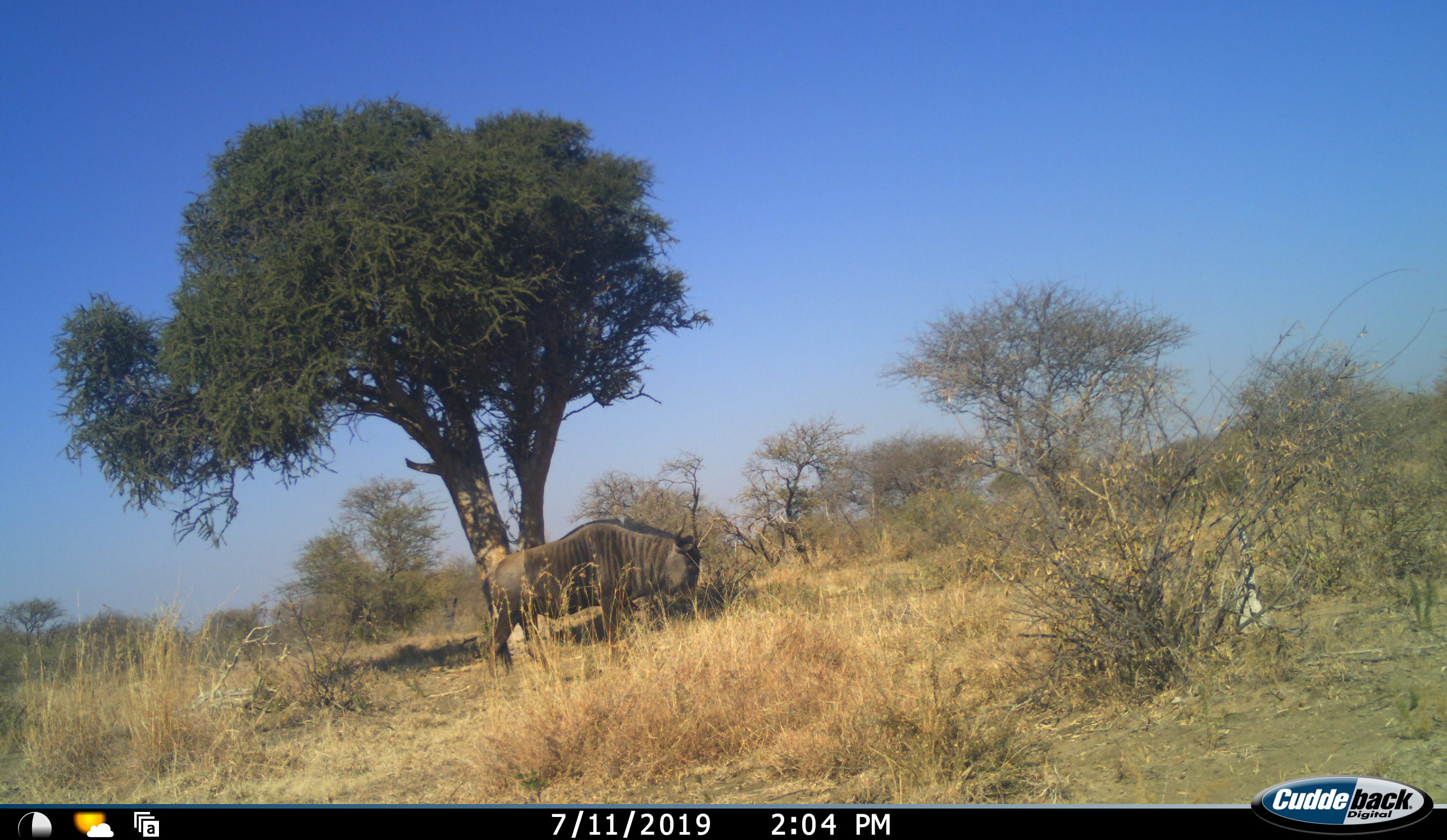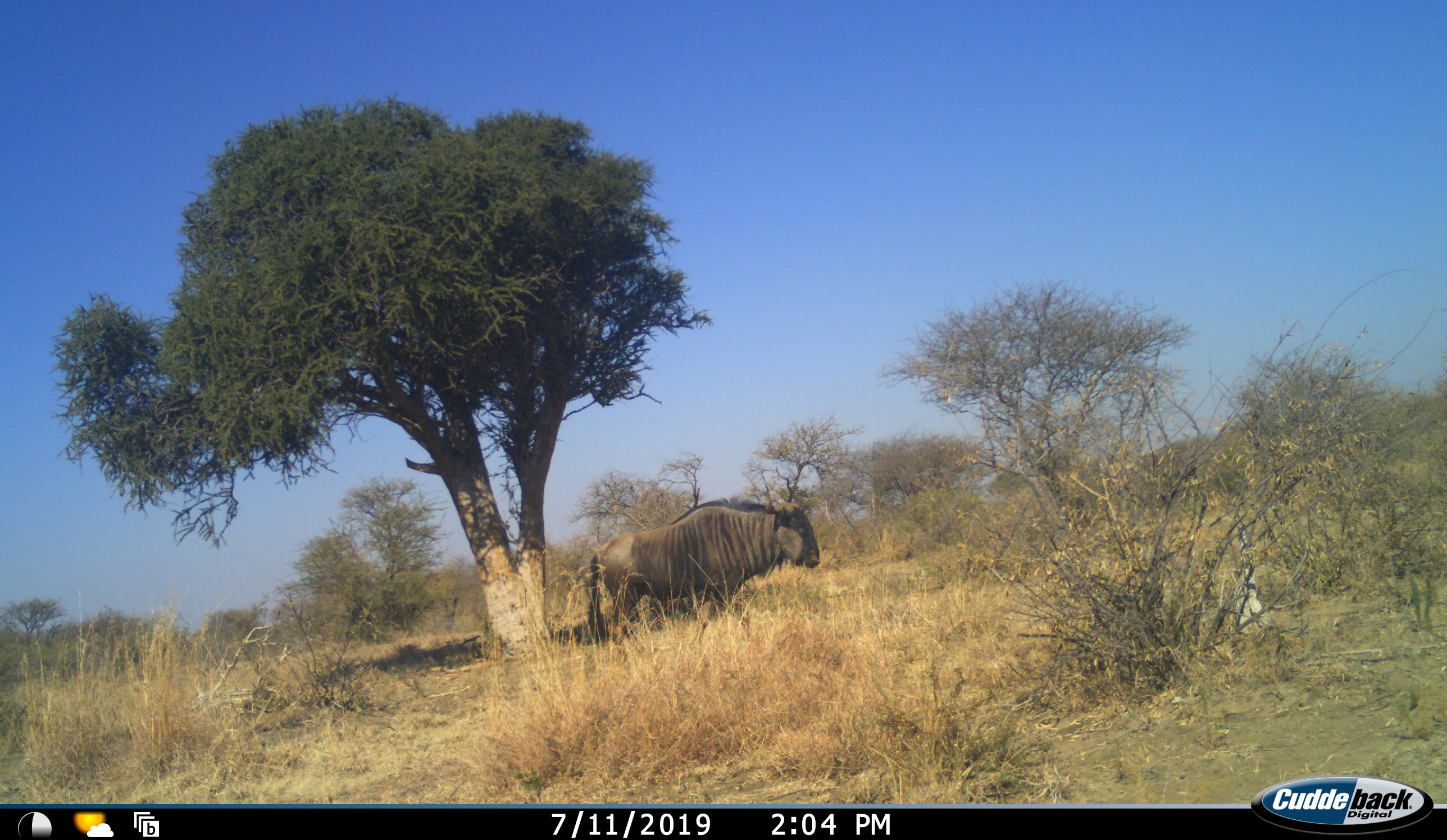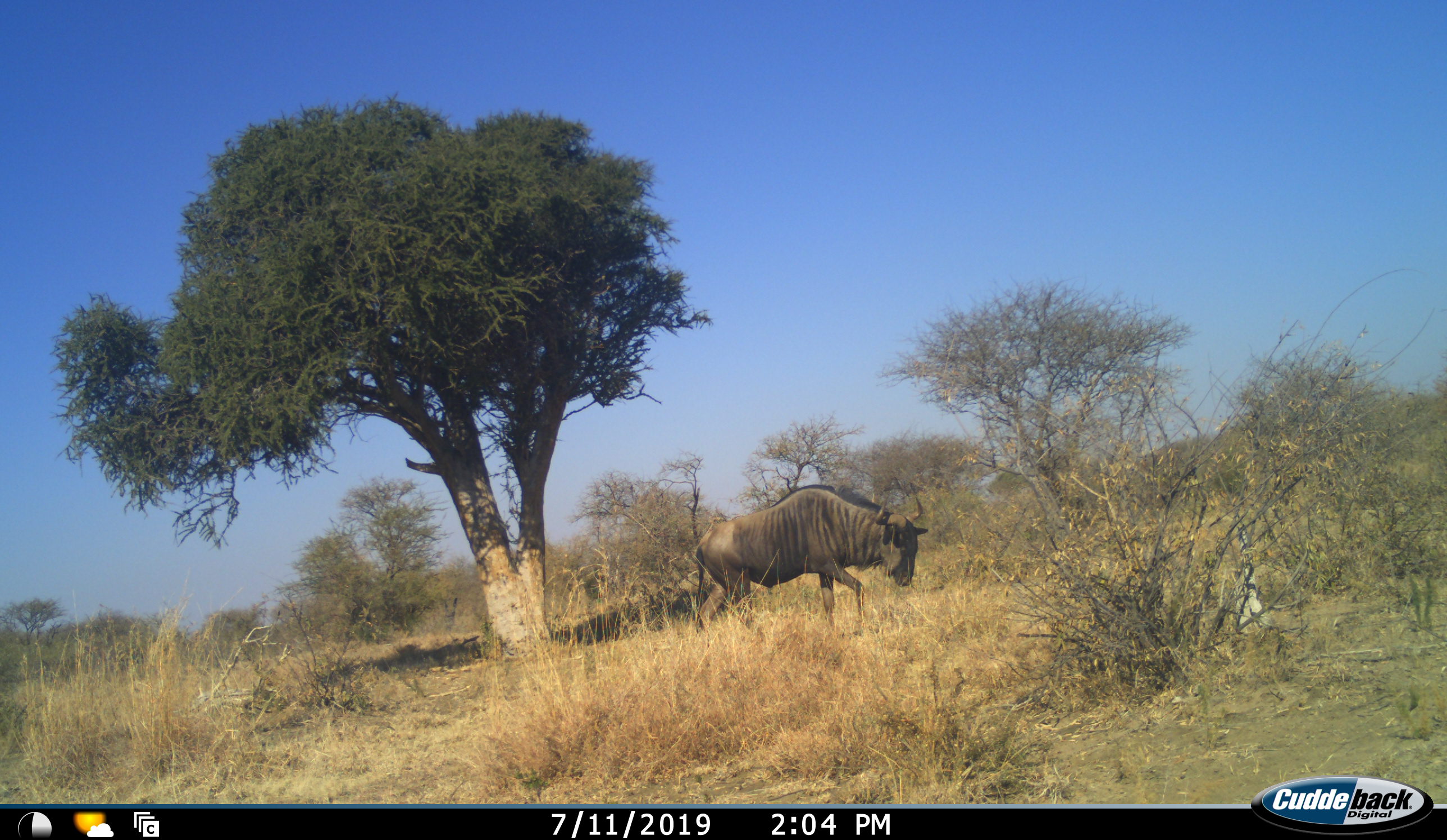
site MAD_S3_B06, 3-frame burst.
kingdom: Animalia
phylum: Chordata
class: Mammalia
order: Artiodactyla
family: Bovidae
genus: Connochaetes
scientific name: Connochaetes taurinus taurinus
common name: blue wildebeest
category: wildebeestblue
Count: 1.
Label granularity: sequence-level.